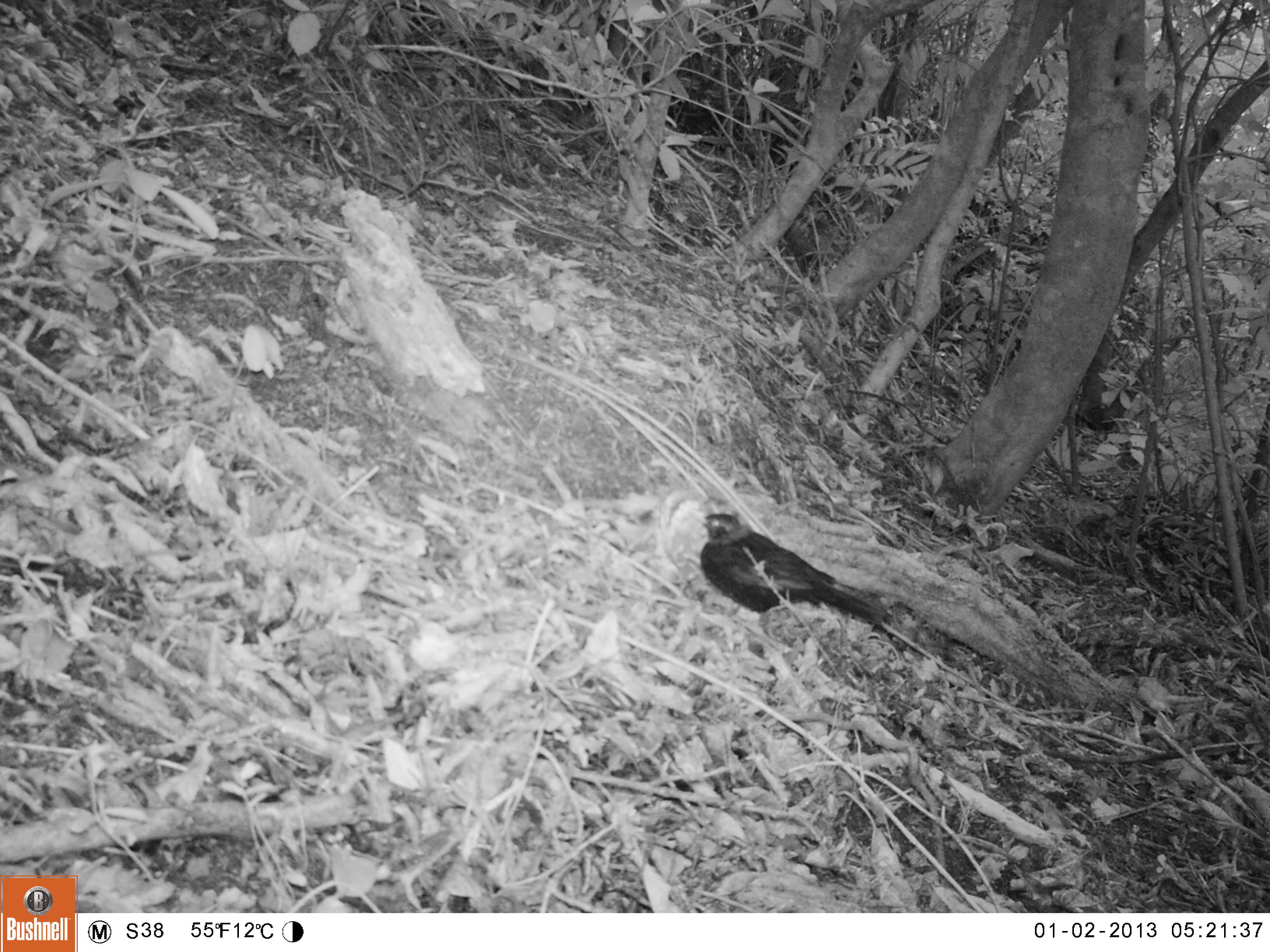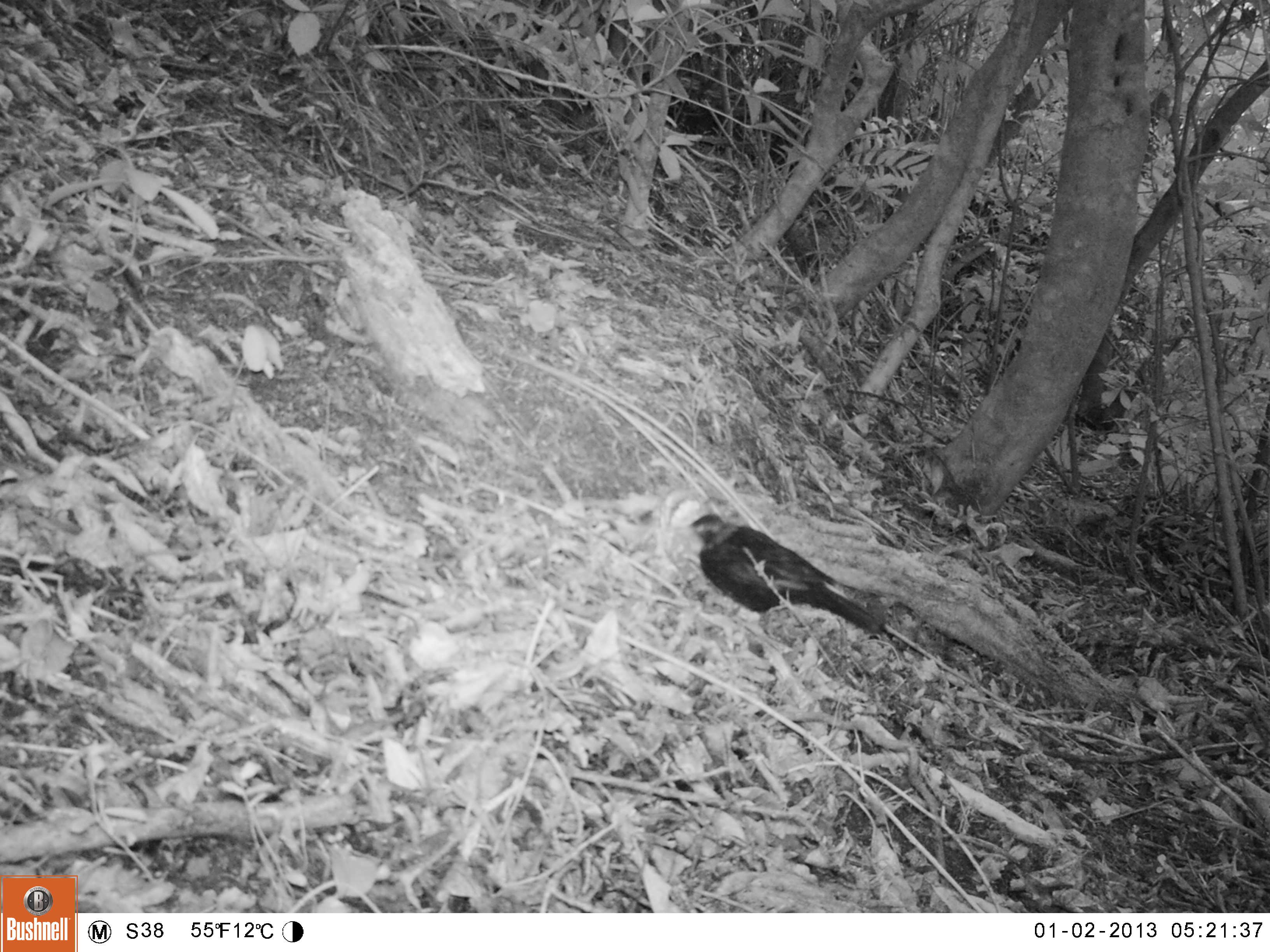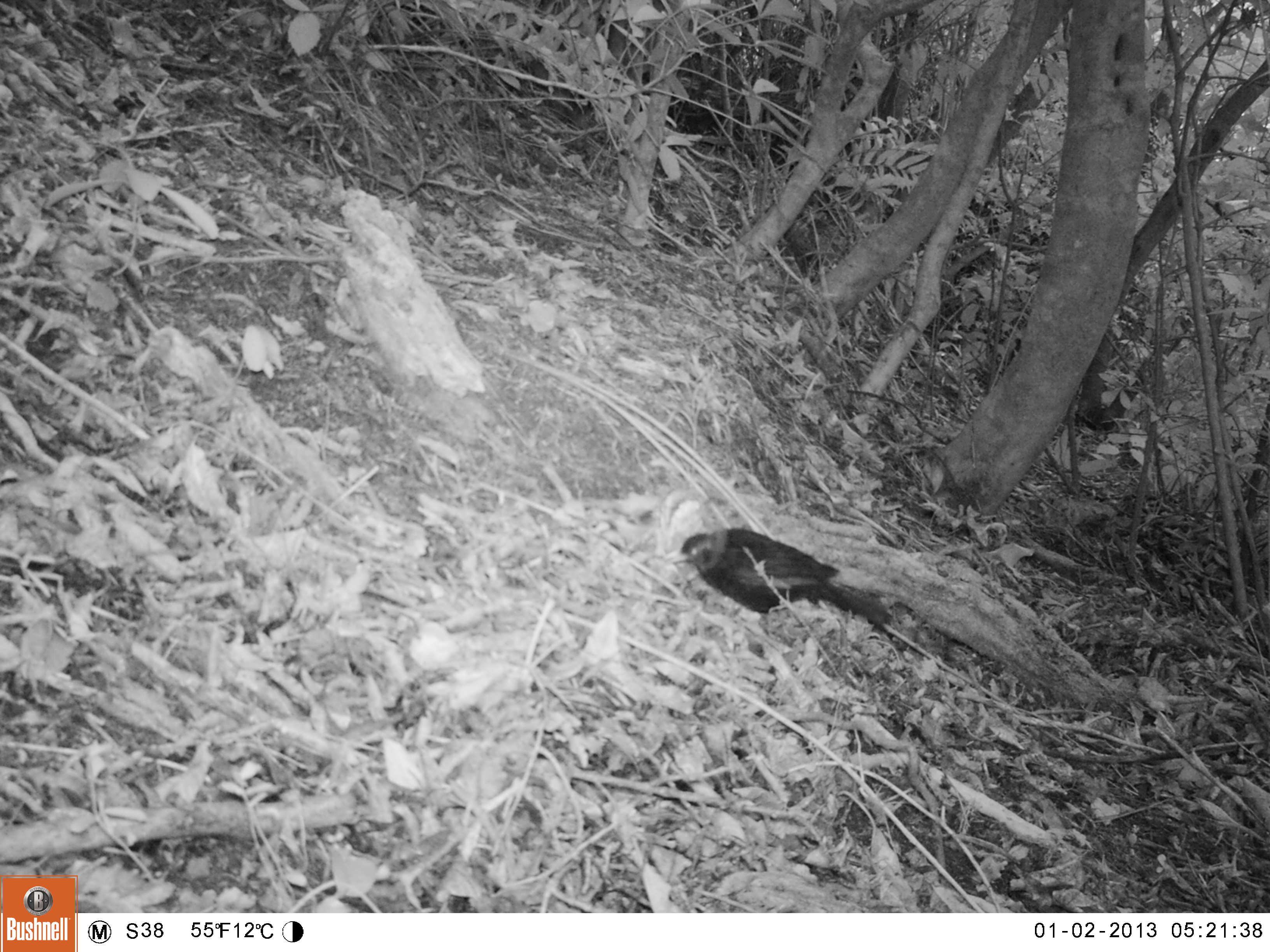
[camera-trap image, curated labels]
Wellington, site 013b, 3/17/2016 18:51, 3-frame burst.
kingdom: Animalia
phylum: Chordata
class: Aves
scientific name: Aves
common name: bird